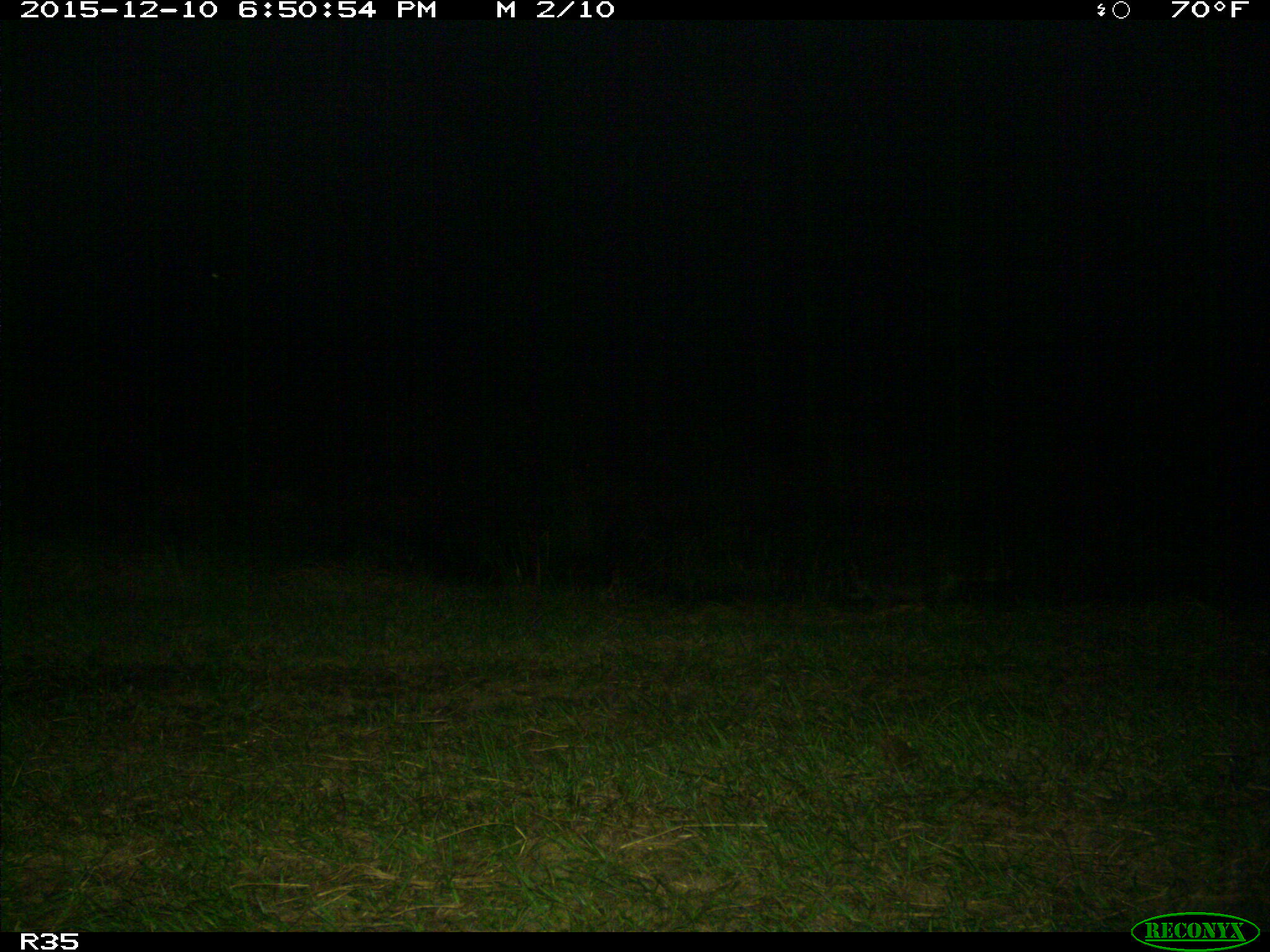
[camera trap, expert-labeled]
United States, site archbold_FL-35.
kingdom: Animalia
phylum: Chordata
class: Mammalia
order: Carnivora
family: Procyonidae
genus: Procyon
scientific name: Procyon lotor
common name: common raccoon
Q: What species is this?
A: Procyon lotor (common raccoon).